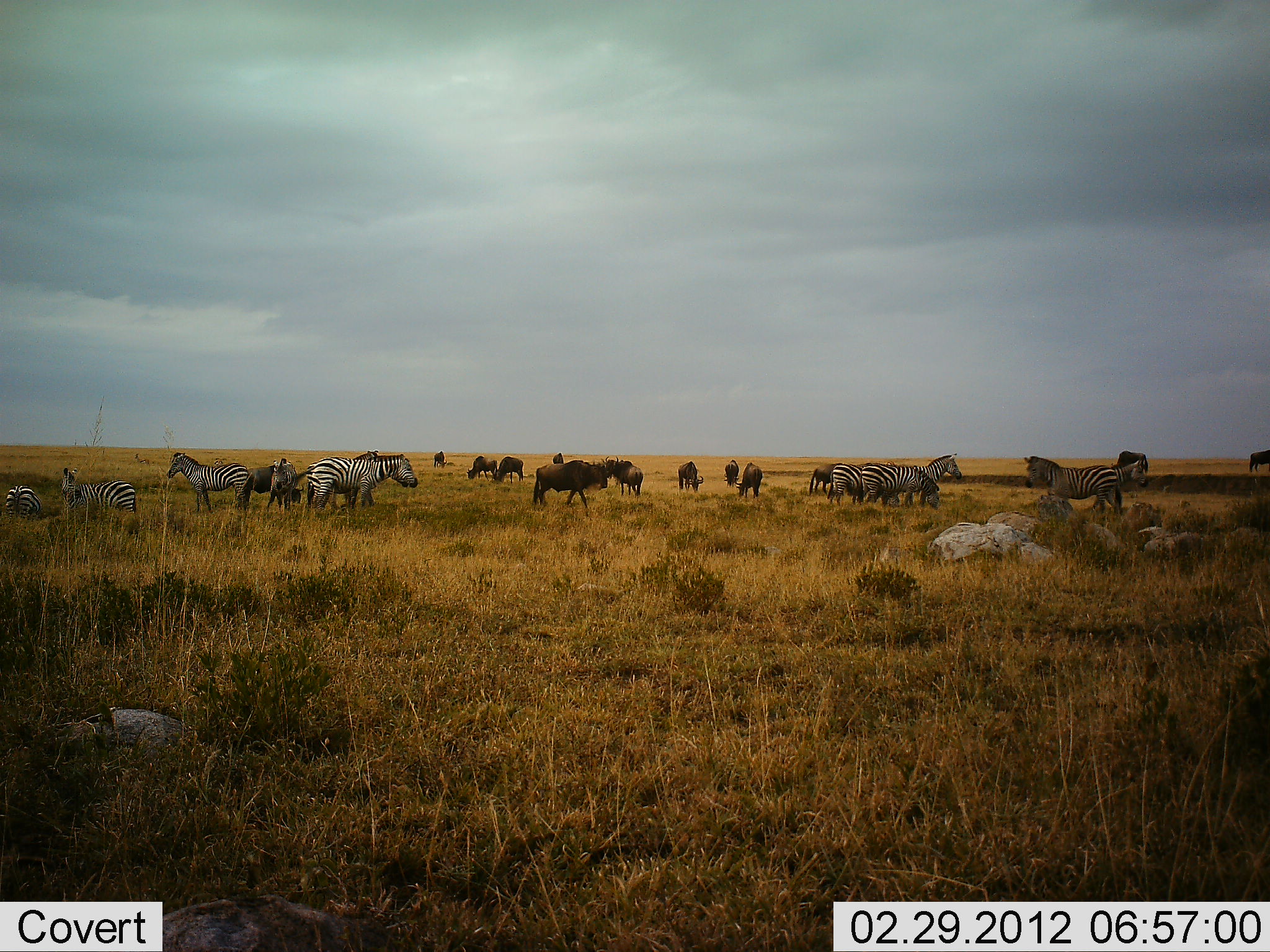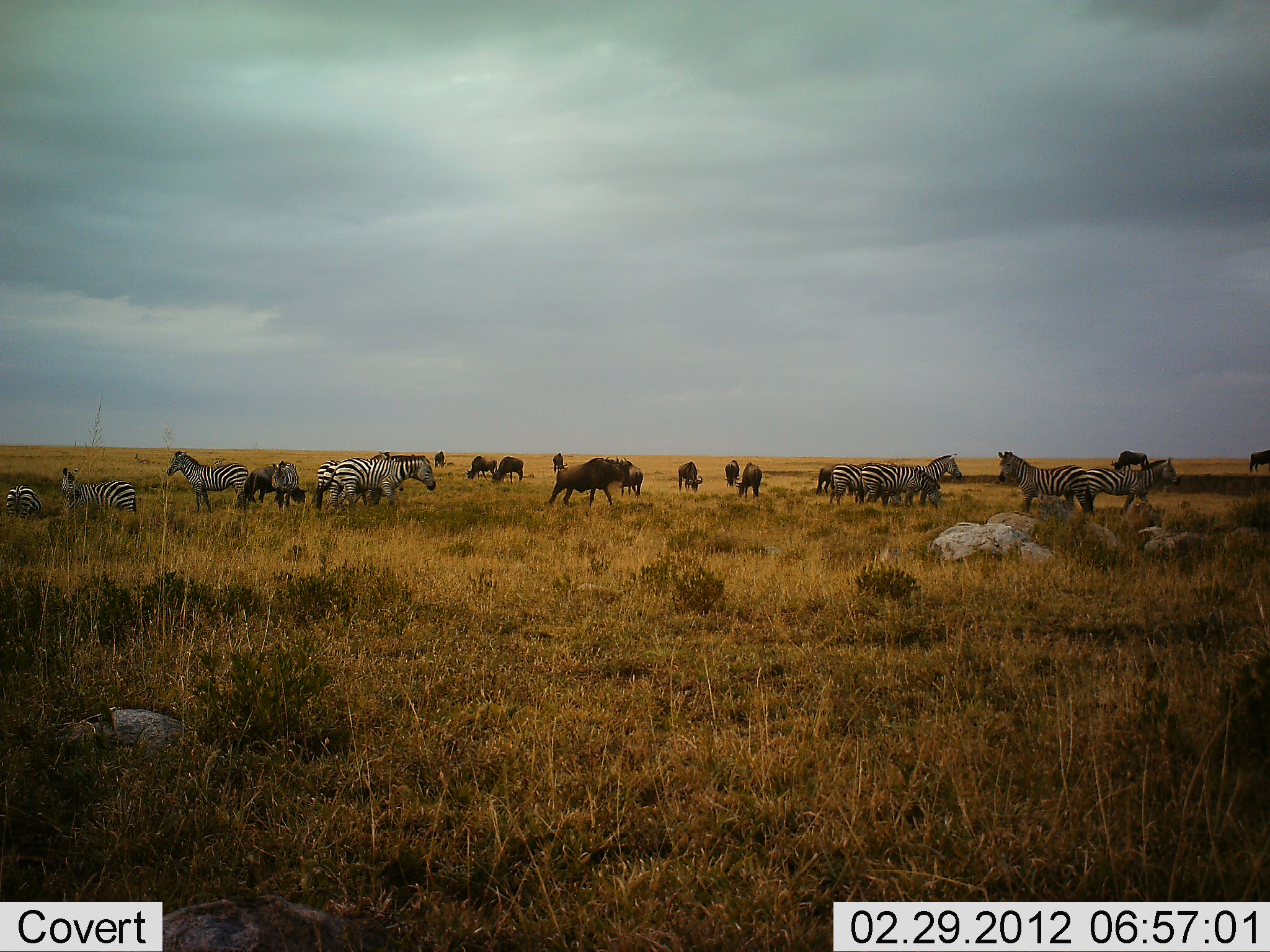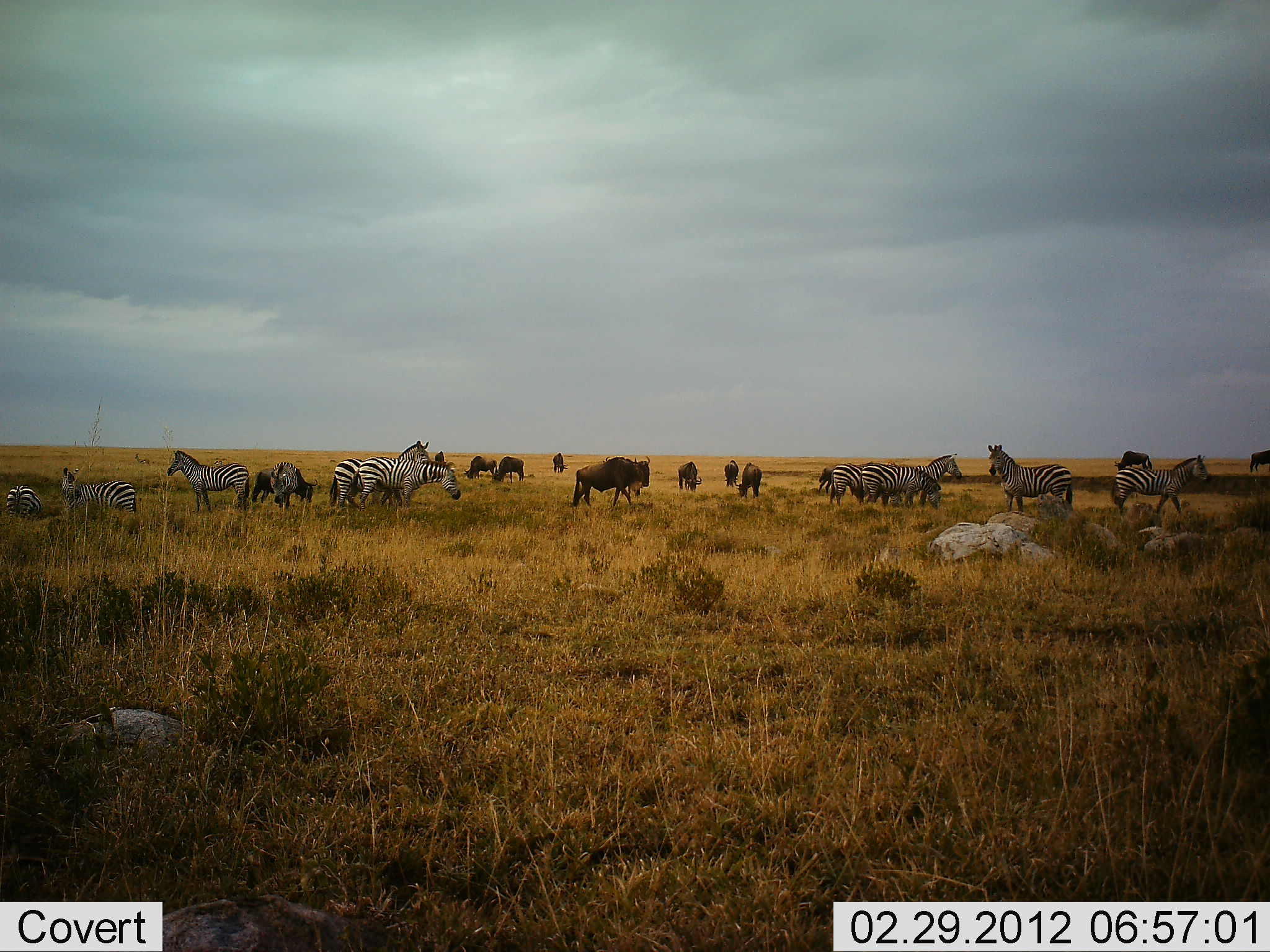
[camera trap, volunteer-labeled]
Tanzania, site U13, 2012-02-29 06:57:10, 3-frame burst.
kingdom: Animalia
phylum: Chordata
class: Mammalia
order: Artiodactyla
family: Bovidae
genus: Connochaetes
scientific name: Connochaetes taurinus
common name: blue wildebeest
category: wildebeest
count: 11-50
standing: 45%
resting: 0%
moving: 80%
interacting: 0%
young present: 0%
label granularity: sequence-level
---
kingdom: Animalia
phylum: Chordata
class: Mammalia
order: Perissodactyla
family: Equidae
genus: Equus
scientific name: Equus quagga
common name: plains zebra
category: zebra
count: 10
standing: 62%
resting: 0%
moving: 71%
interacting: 0%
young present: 0%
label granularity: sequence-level